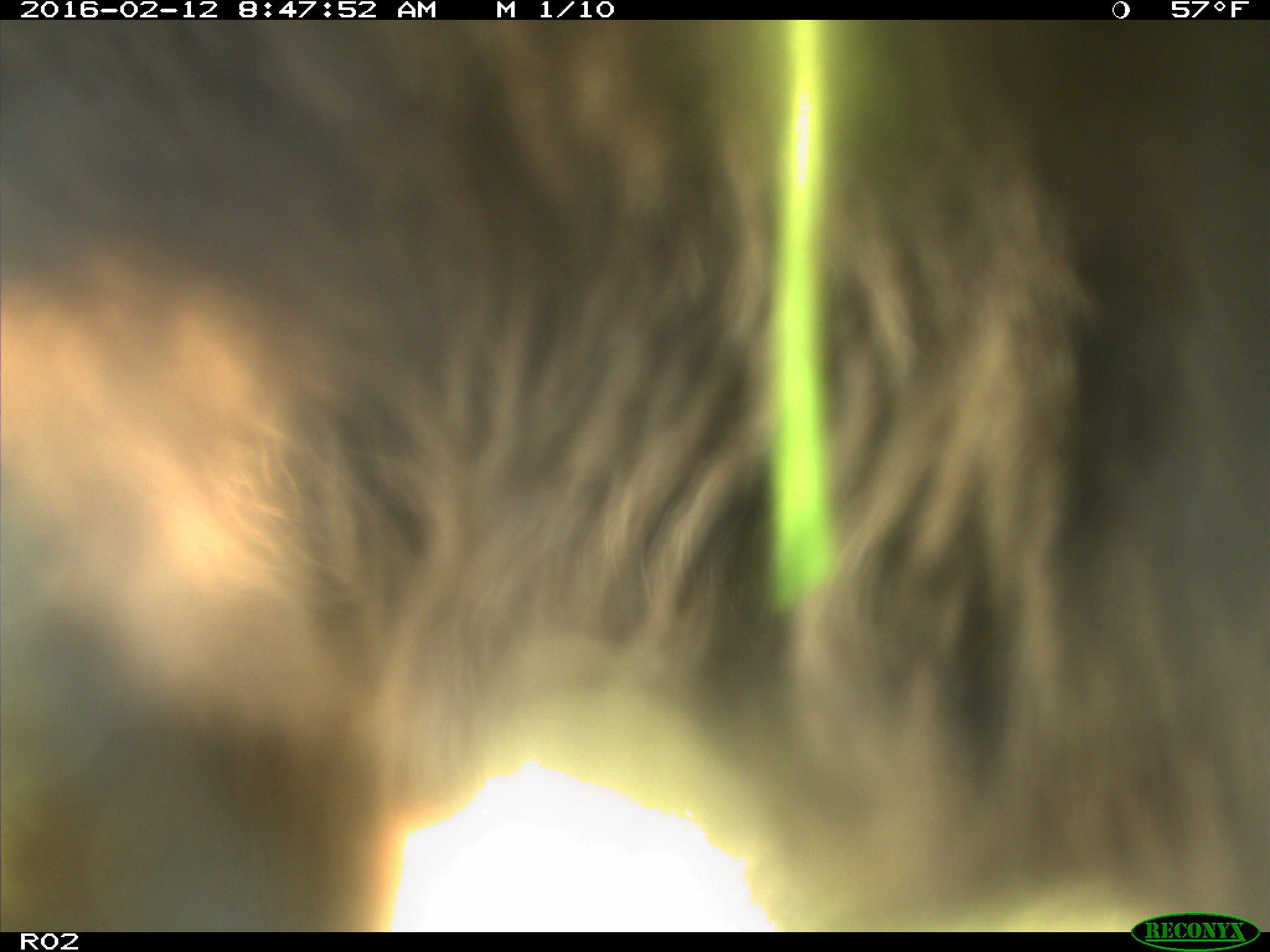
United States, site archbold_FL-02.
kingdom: Animalia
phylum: Chordata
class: Mammalia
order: Artiodactyla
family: Bovidae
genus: Bos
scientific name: Bos taurus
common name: domestic cow